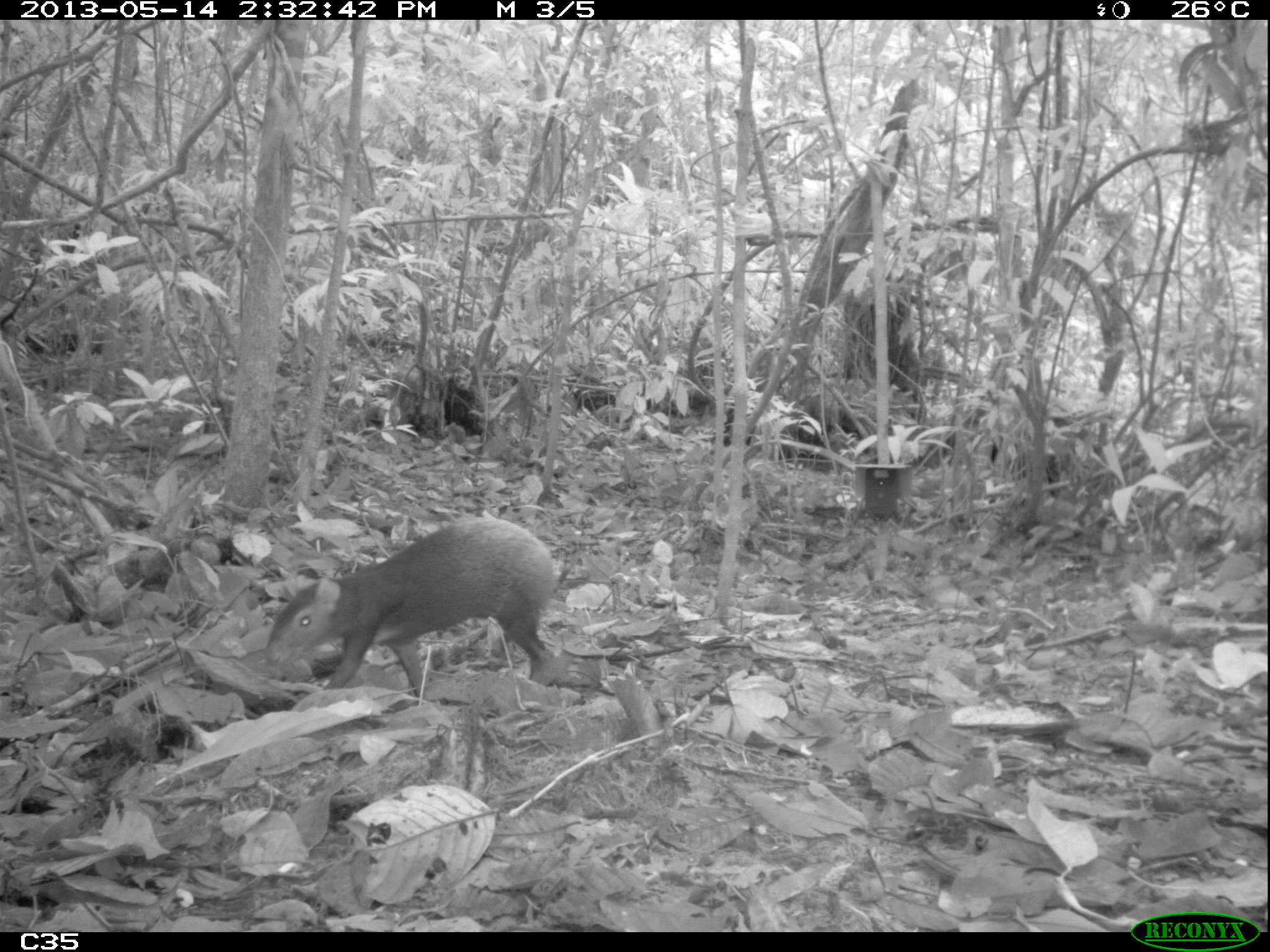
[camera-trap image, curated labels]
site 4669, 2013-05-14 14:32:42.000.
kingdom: Animalia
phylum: Chordata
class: Mammalia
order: Rodentia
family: Dasyproctidae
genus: Dasyprocta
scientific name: Dasyprocta leporina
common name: red-rumped agouti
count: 1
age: adult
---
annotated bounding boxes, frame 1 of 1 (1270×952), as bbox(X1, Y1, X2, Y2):
dasyprocta leporina: bbox(263, 514, 553, 691)